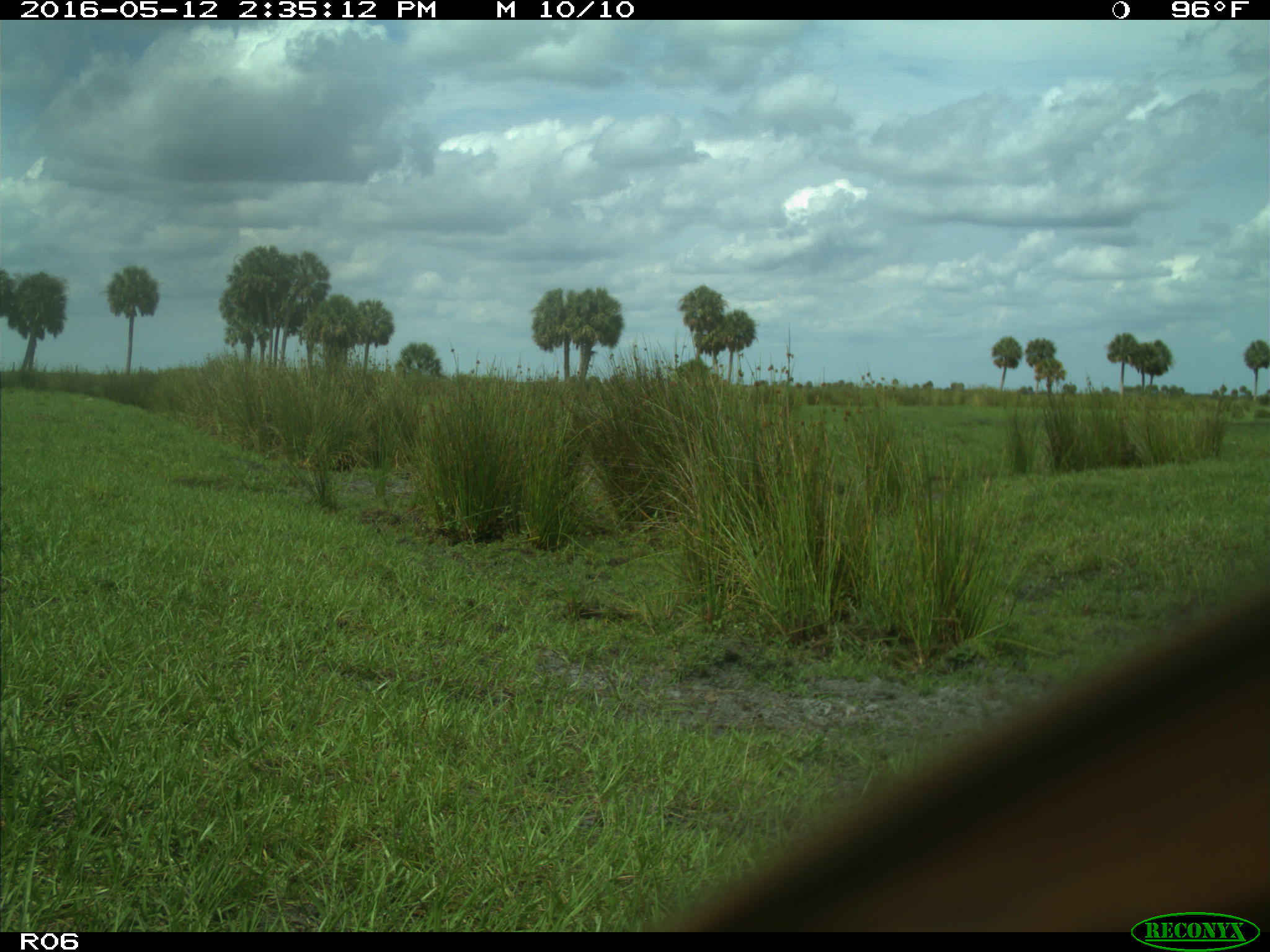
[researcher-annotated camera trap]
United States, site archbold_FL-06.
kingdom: Animalia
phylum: Chordata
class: Mammalia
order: Artiodactyla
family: Bovidae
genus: Bos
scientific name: Bos taurus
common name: domestic cow